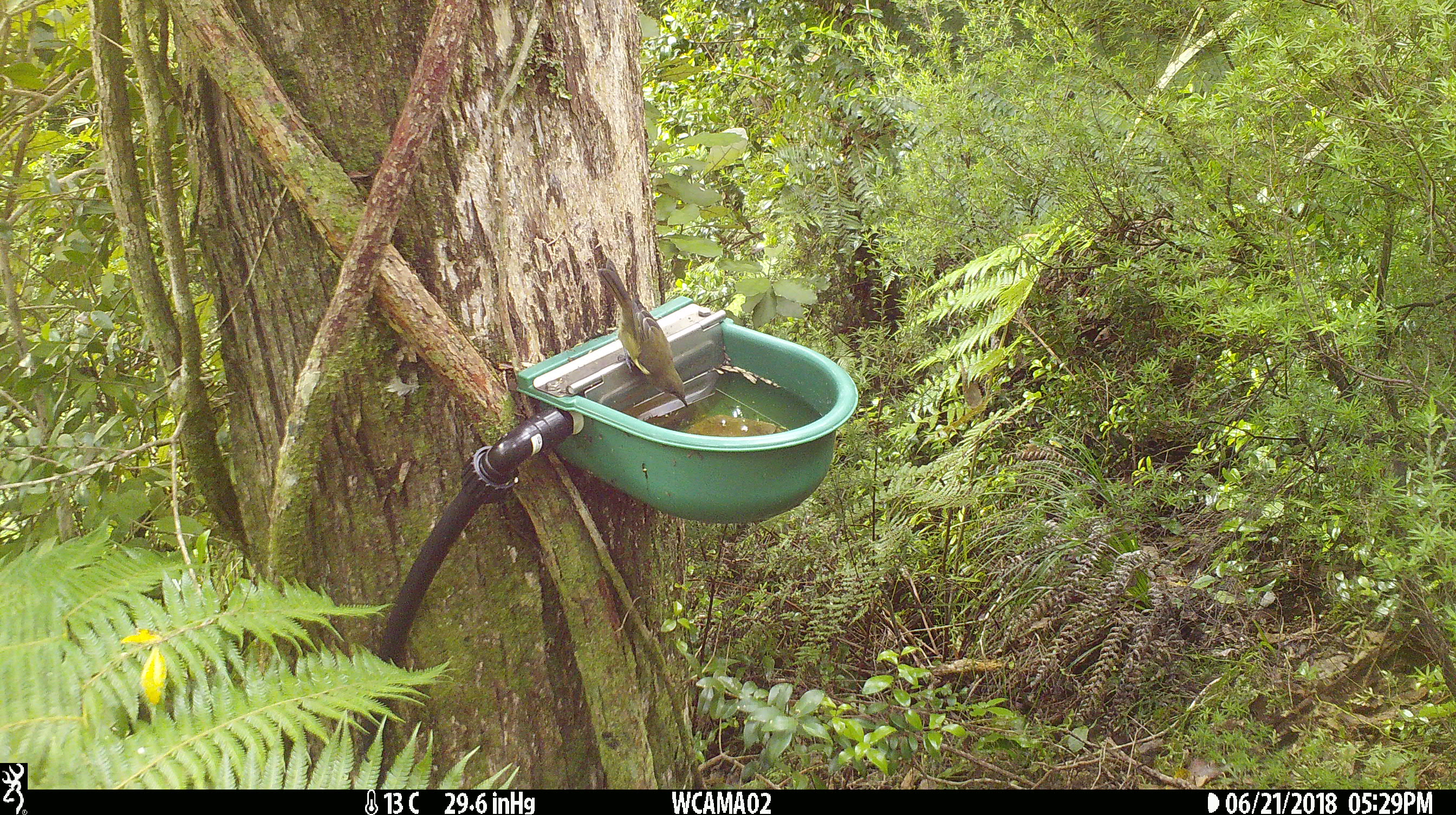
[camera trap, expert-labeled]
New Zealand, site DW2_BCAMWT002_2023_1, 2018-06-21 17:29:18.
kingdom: Animalia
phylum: Chordata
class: Aves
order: Passeriformes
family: Meliphagidae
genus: Anthornis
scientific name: Anthornis melanura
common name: new zealand bellbird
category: bellbird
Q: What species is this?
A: Bellbird (new zealand bellbird) (Anthornis melanura).